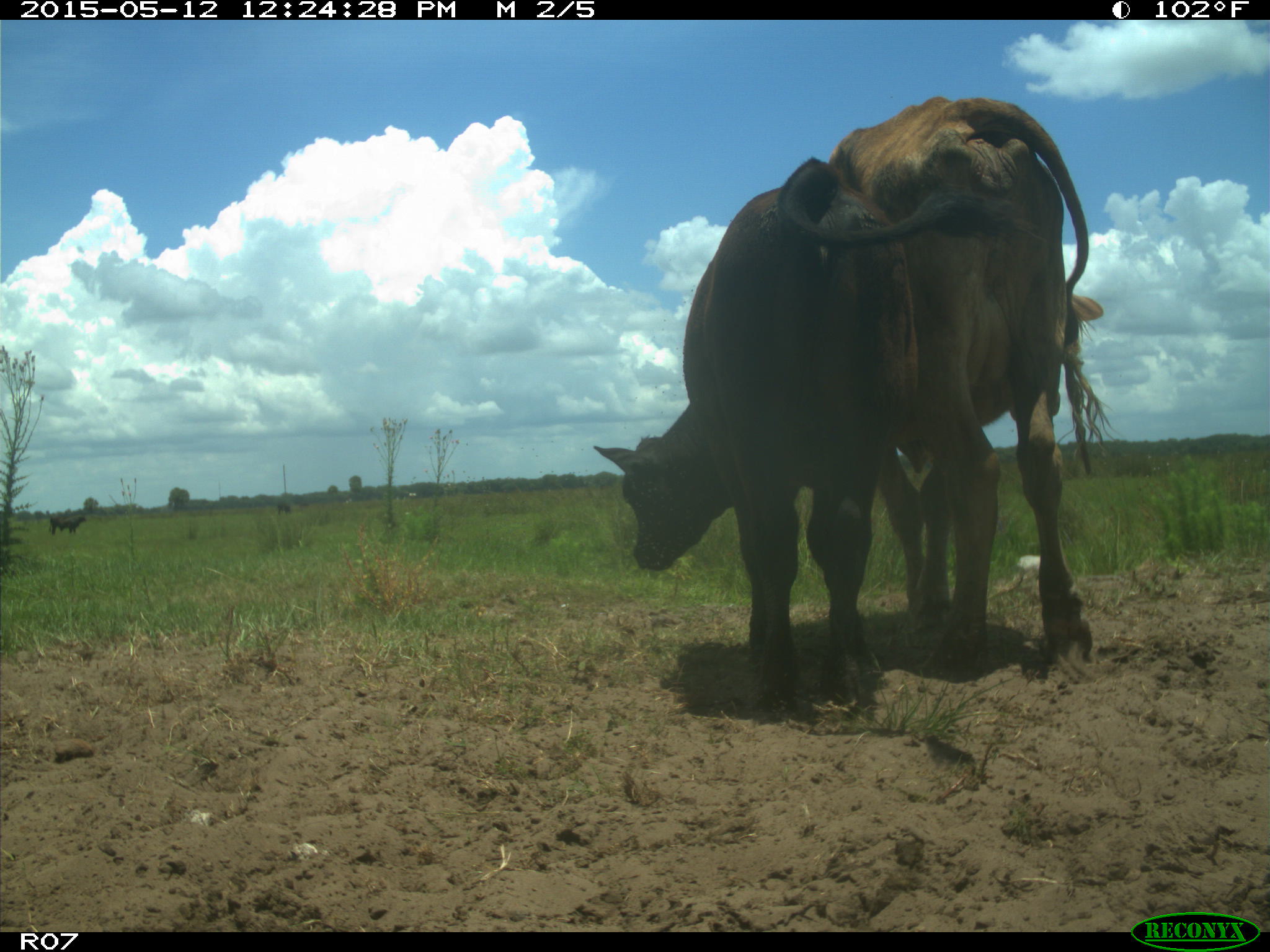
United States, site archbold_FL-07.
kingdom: Animalia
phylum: Chordata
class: Mammalia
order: Artiodactyla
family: Bovidae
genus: Bos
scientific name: Bos taurus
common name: domestic cow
Bos taurus (domestic cow).